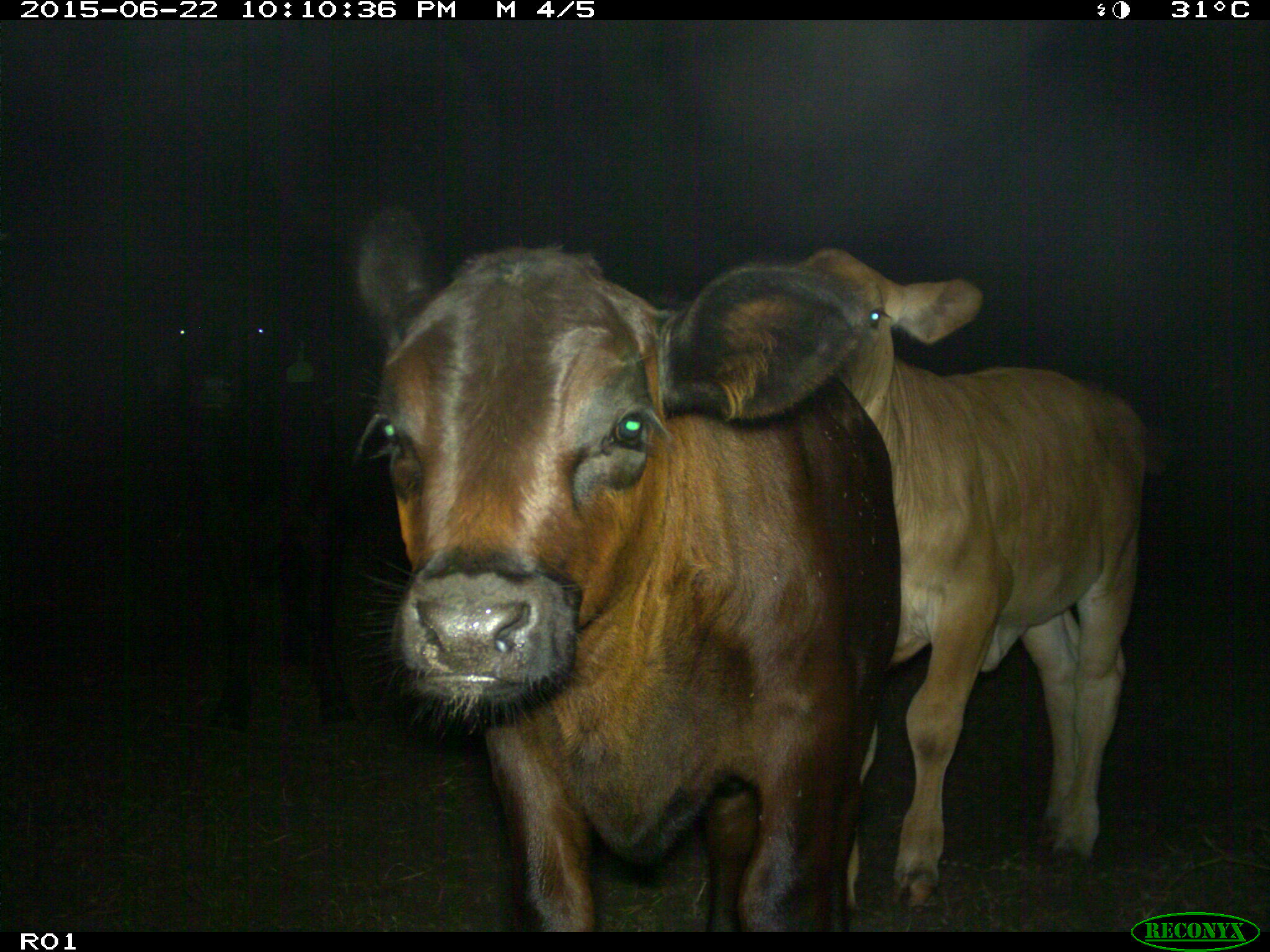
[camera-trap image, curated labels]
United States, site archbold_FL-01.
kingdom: Animalia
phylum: Chordata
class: Mammalia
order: Artiodactyla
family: Bovidae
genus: Bos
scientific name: Bos taurus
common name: domestic cow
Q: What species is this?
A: Bos taurus (domestic cow).